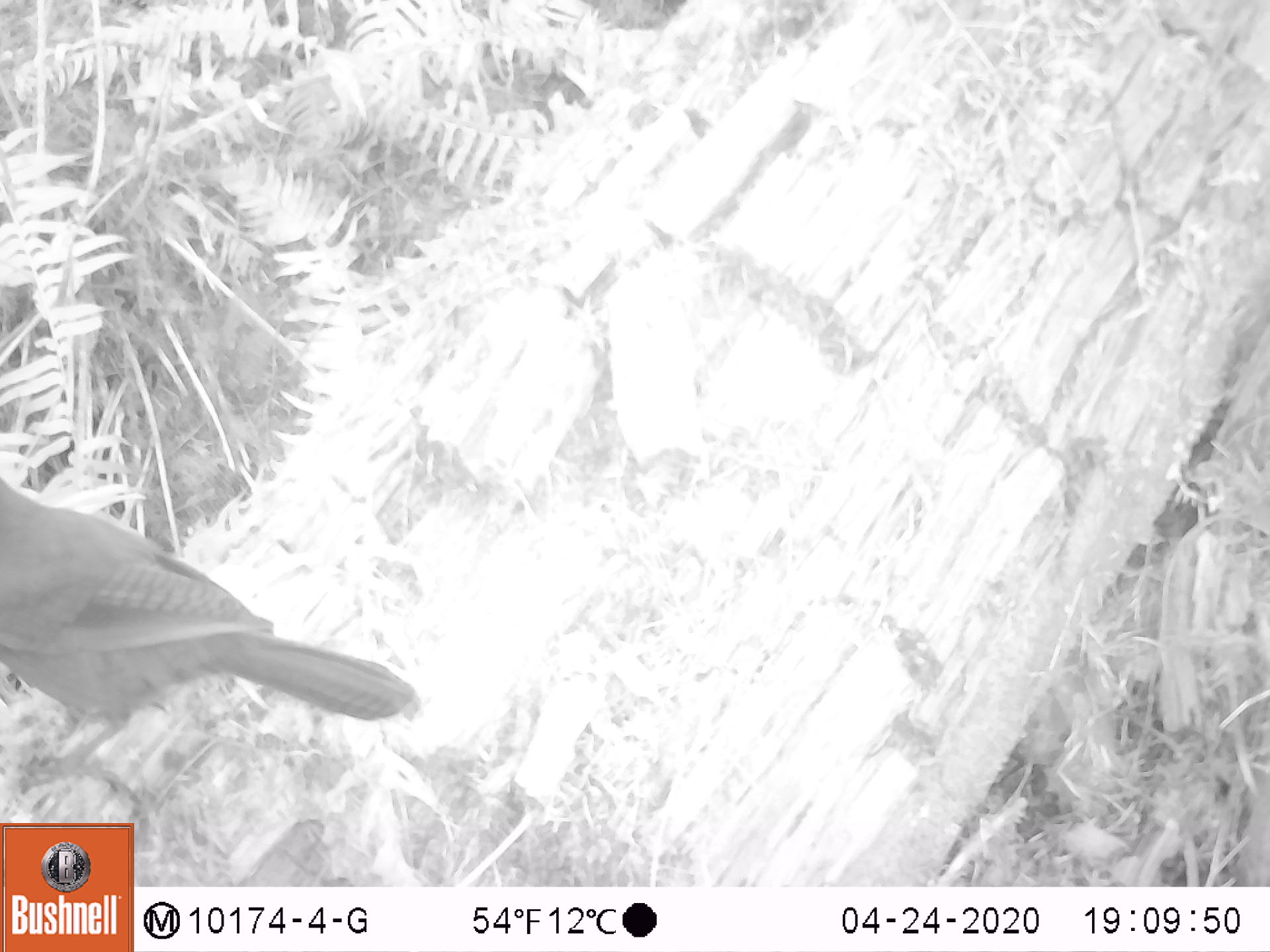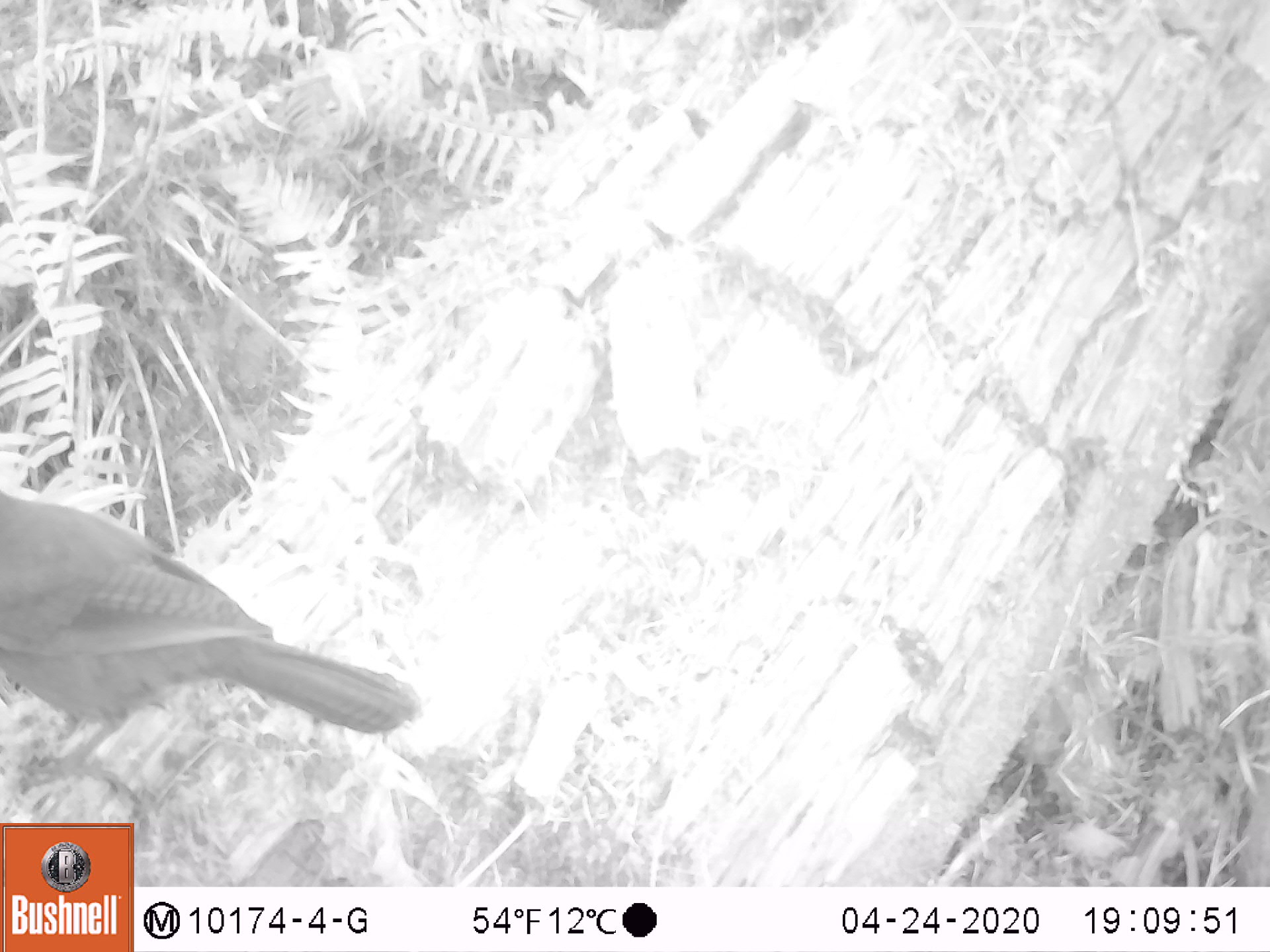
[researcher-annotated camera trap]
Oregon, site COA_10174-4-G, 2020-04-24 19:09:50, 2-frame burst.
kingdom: Animalia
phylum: Chordata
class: Aves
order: Passeriformes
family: Corvidae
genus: Cyanocitta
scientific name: Cyanocitta stelleri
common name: steller's jay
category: stellers jay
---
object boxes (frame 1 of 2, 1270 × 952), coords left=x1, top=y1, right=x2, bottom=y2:
stellers jay: left=1, top=482, right=421, bottom=791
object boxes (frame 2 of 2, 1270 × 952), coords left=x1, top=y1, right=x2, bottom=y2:
stellers jay: left=0, top=495, right=421, bottom=791